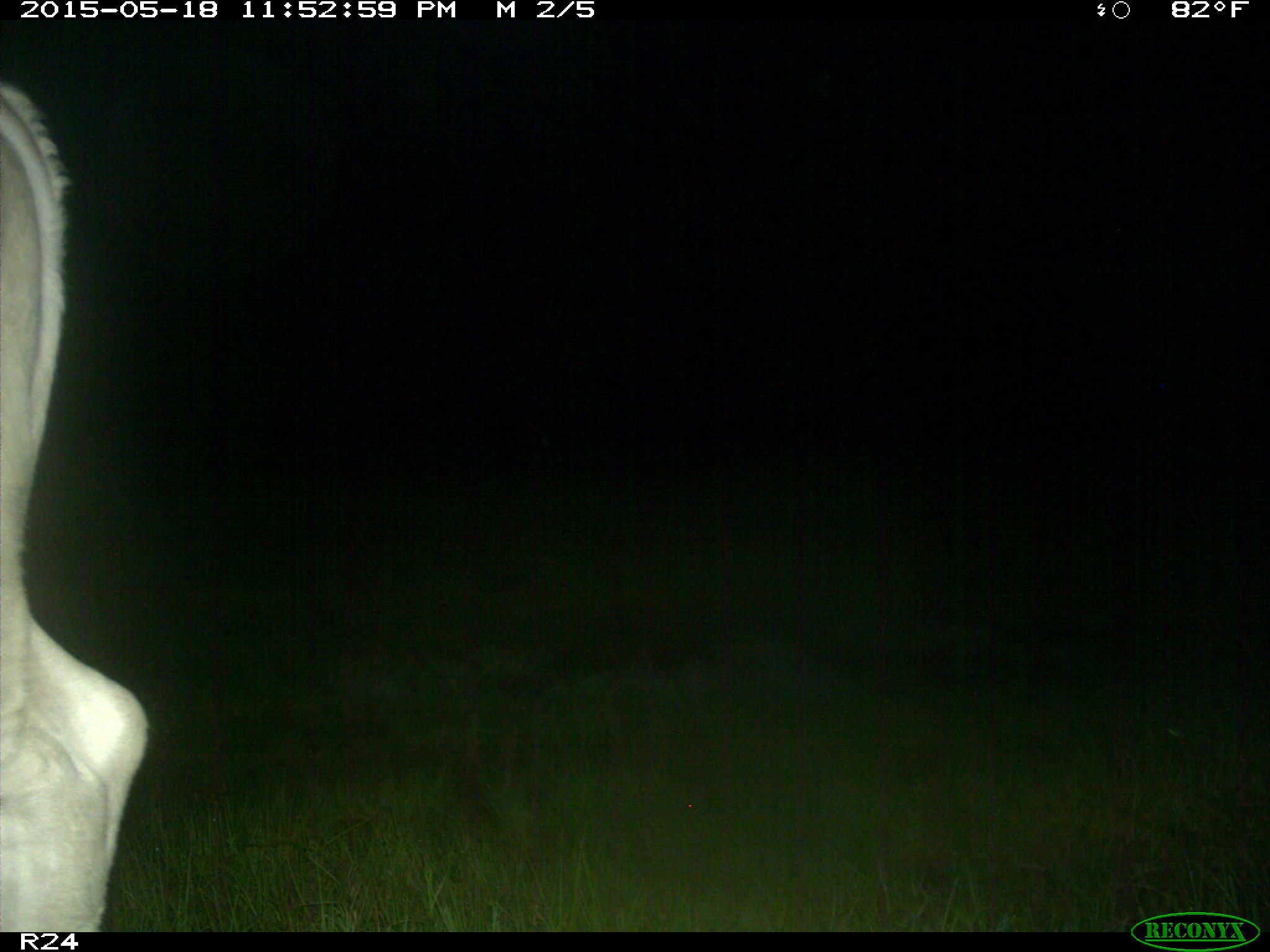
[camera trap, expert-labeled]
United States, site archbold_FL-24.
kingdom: Animalia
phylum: Chordata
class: Mammalia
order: Artiodactyla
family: Bovidae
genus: Bos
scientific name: Bos taurus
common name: domestic cow